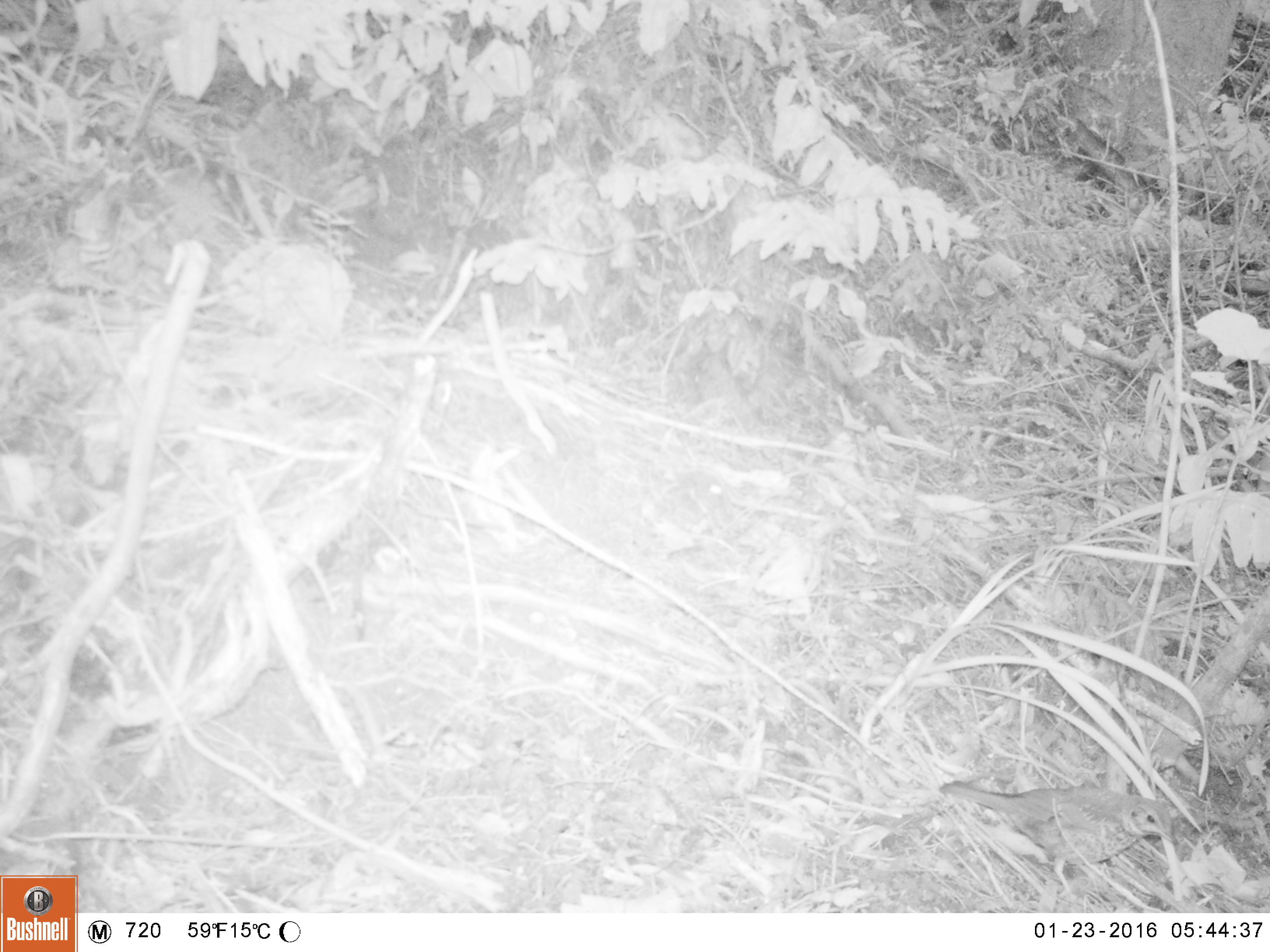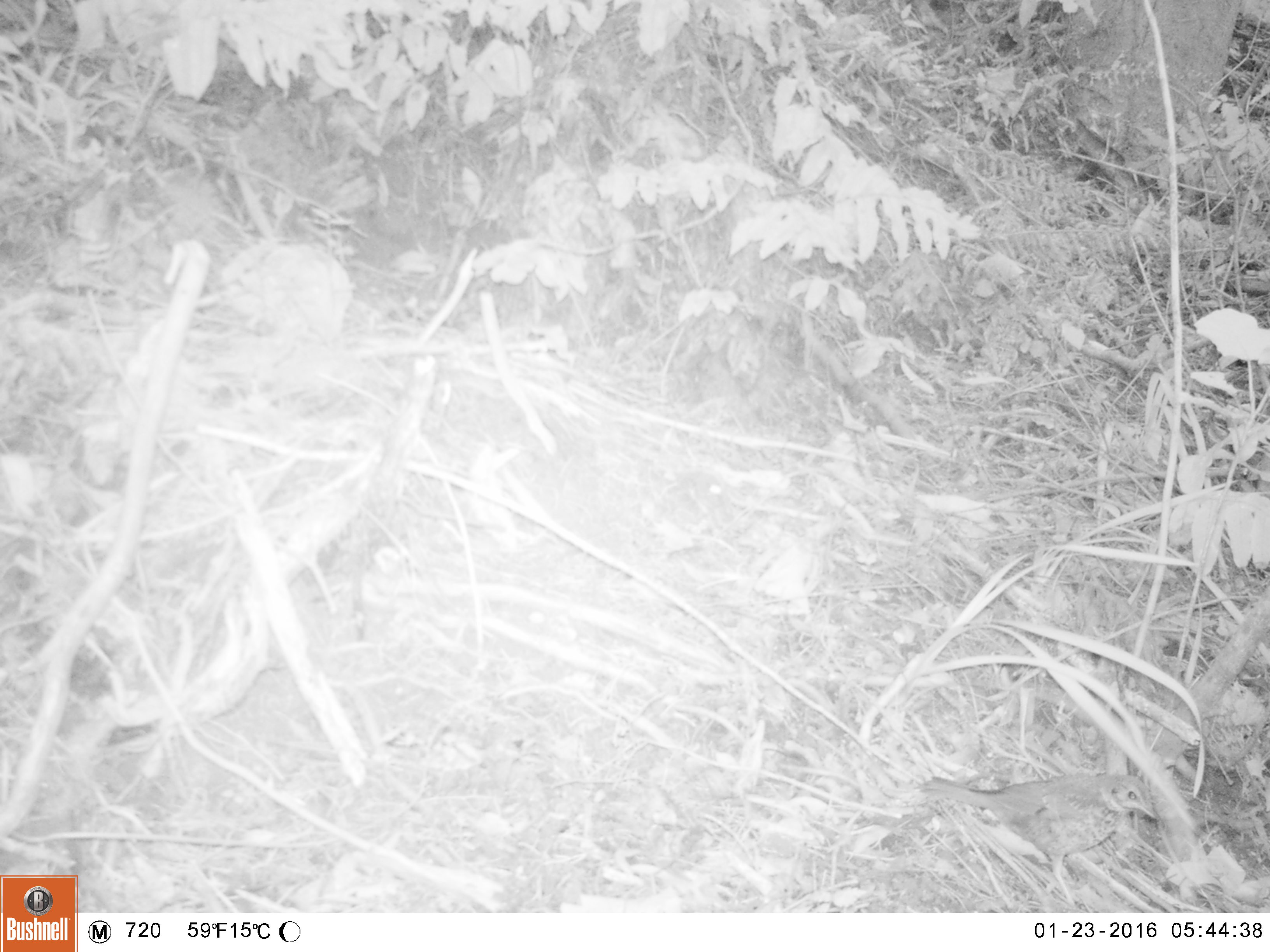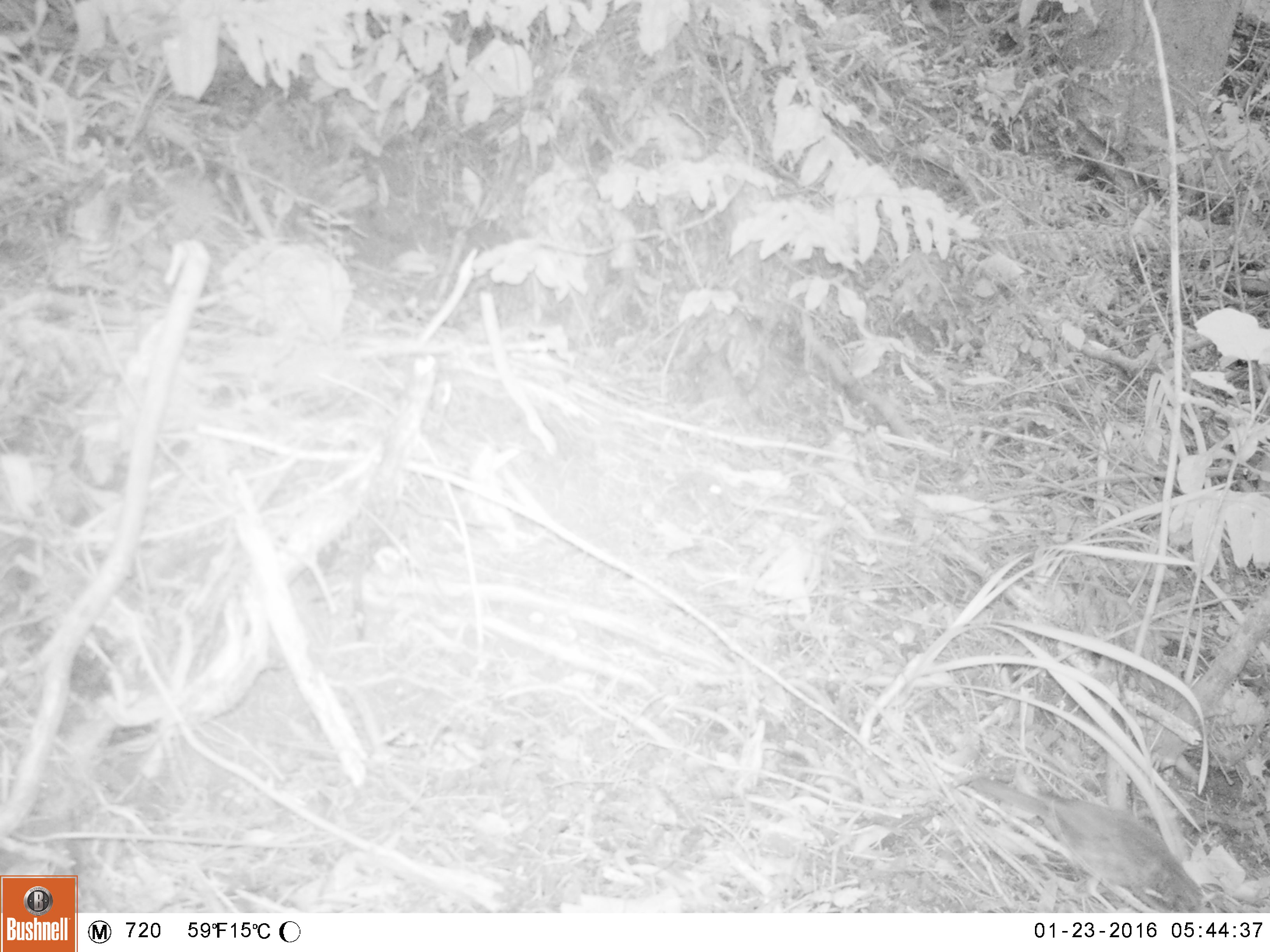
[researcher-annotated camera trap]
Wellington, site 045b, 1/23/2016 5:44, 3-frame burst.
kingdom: Animalia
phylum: Chordata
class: Aves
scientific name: Aves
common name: bird